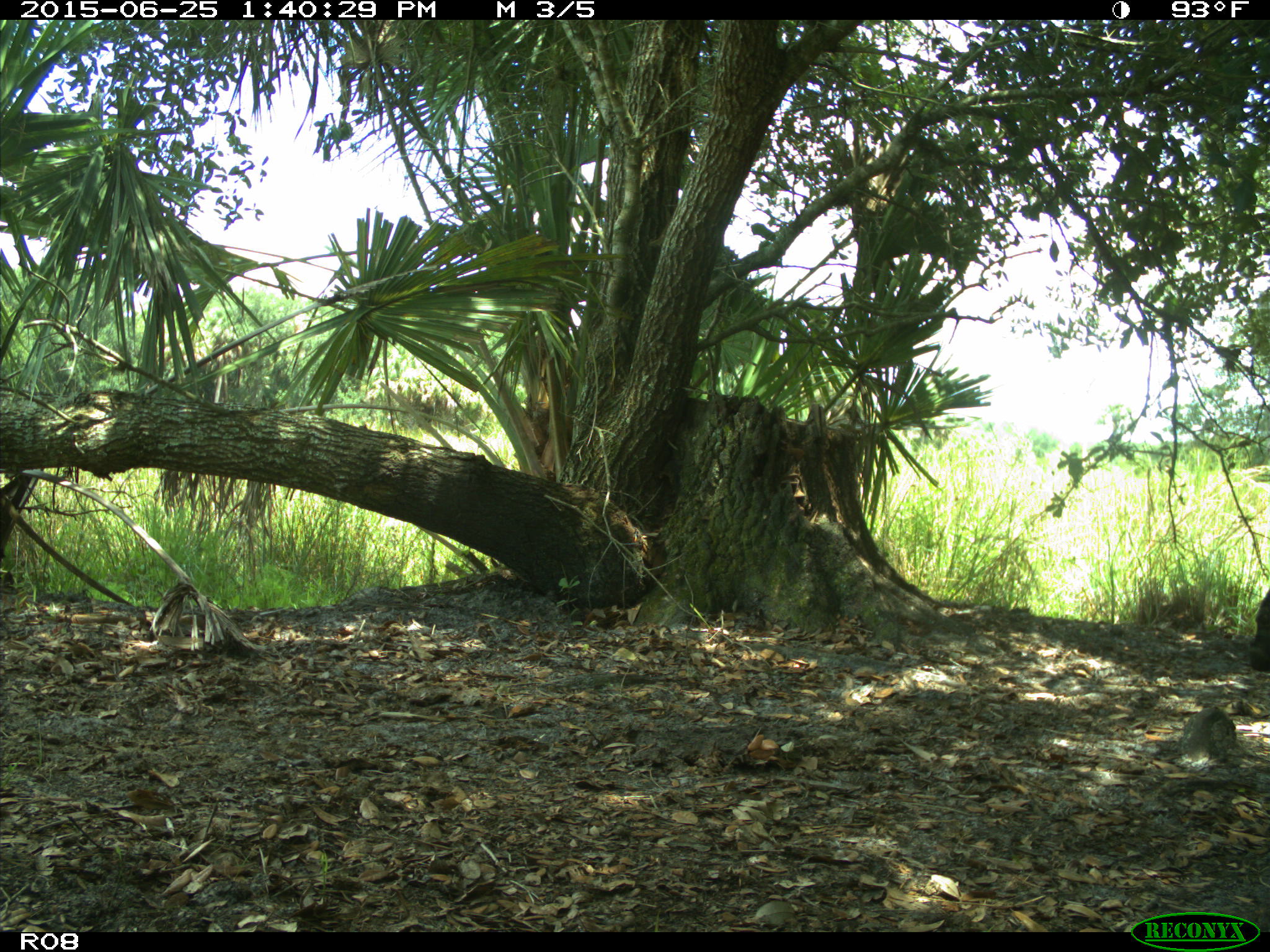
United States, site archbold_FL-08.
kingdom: Animalia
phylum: Chordata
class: Mammalia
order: Artiodactyla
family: Bovidae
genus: Bos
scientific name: Bos taurus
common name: domestic cow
Bos taurus (domestic cow).